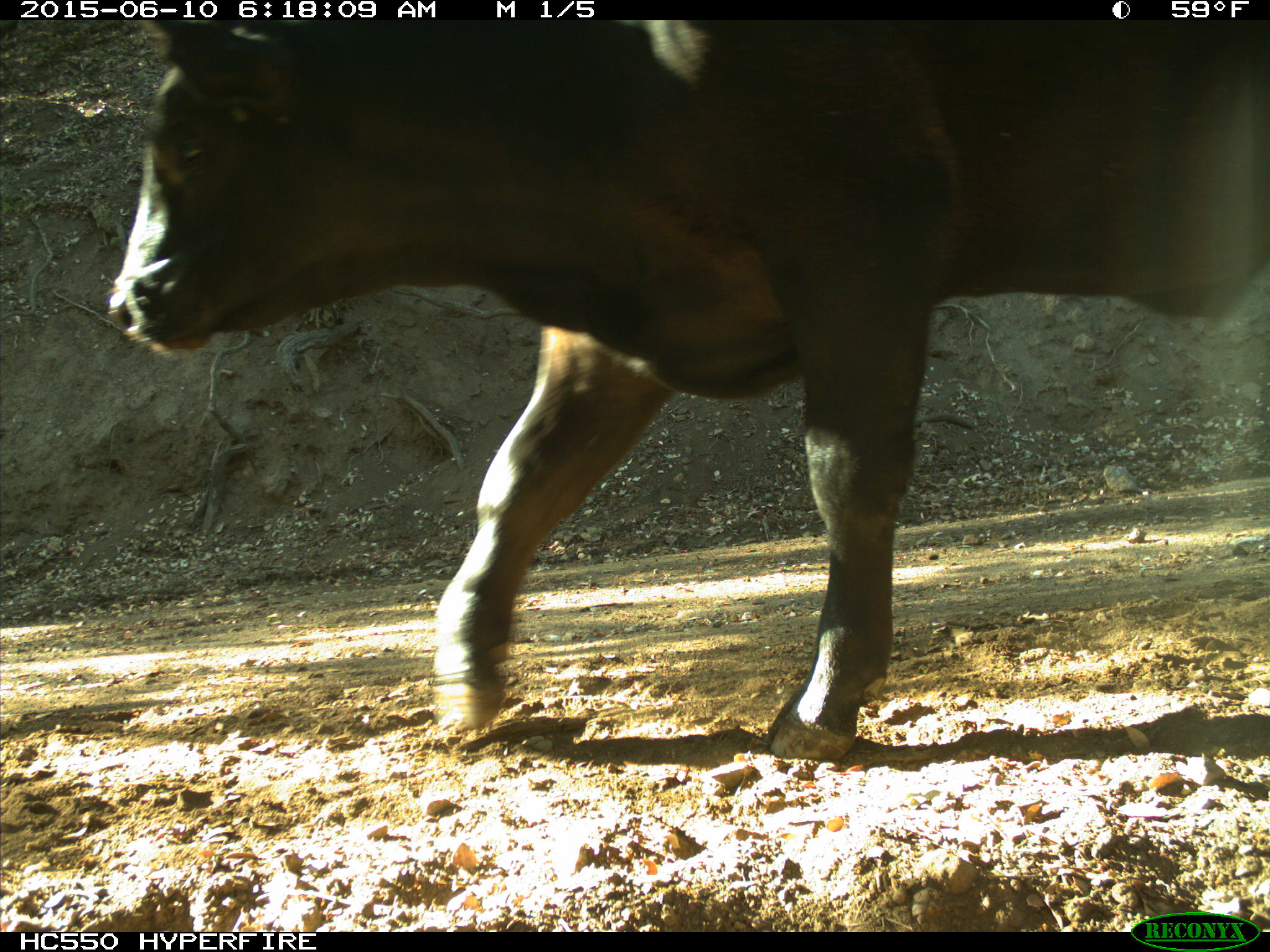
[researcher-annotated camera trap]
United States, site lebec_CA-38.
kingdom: Animalia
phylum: Chordata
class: Mammalia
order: Artiodactyla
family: Bovidae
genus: Bos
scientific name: Bos taurus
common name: domestic cow